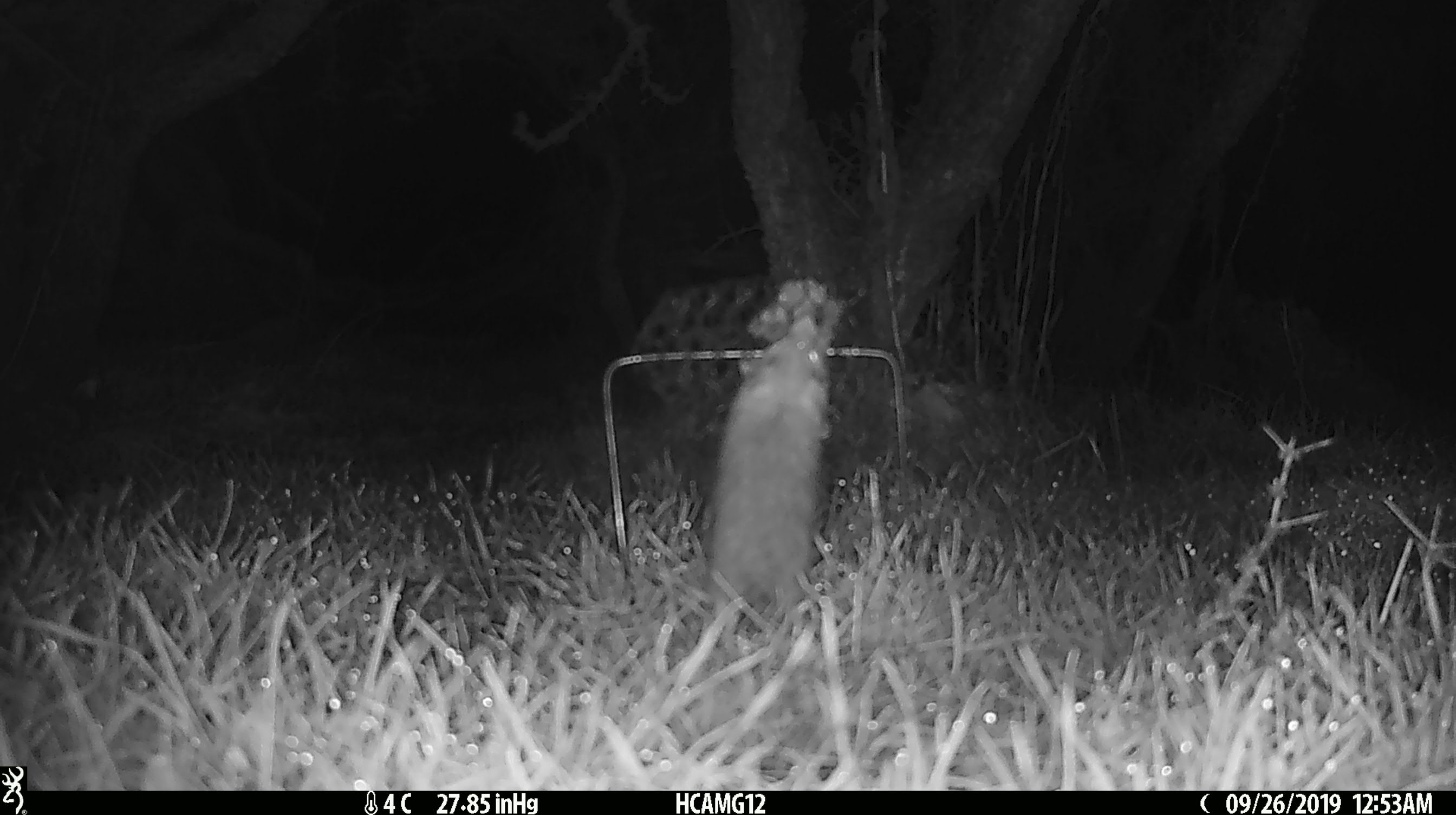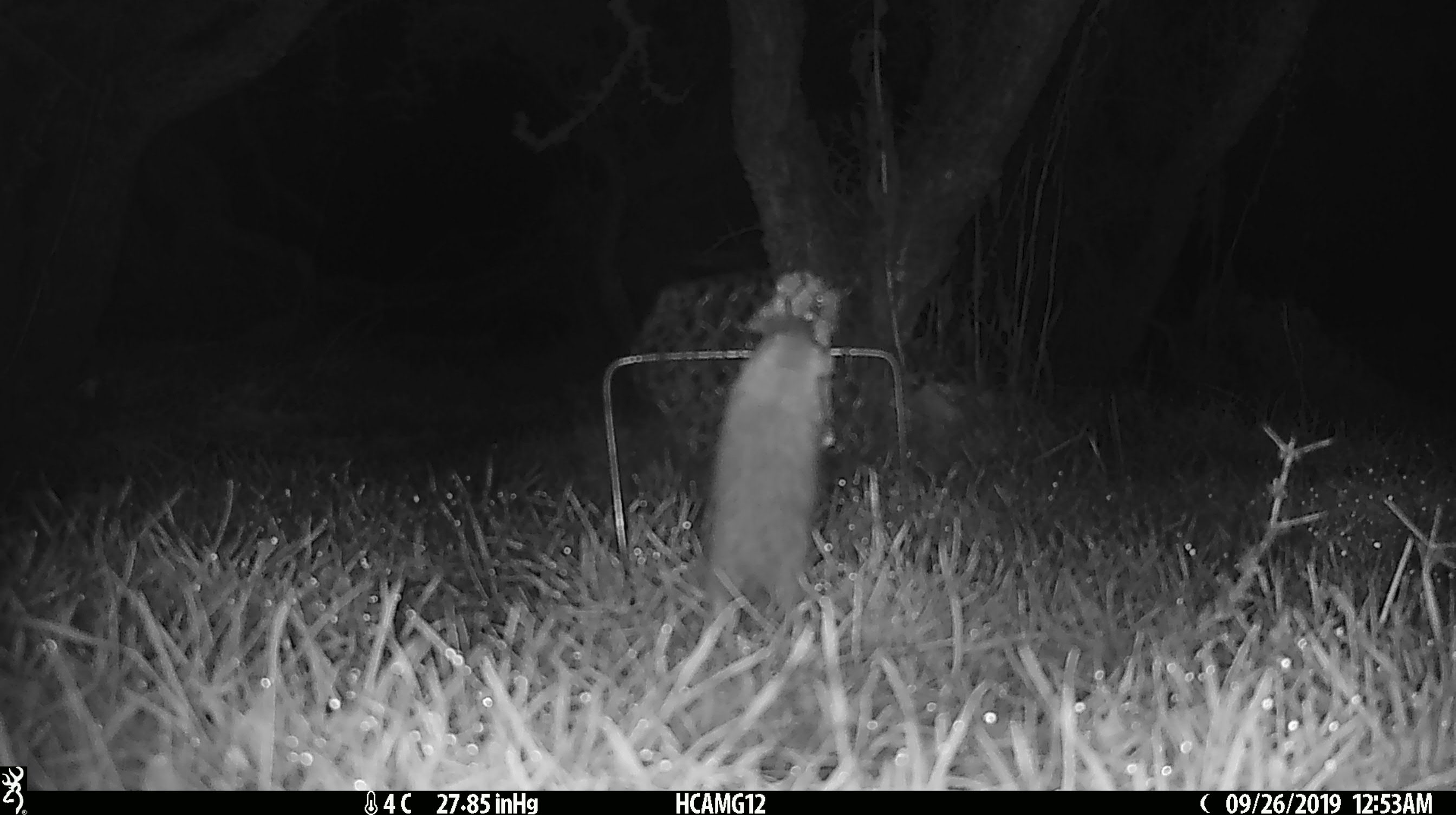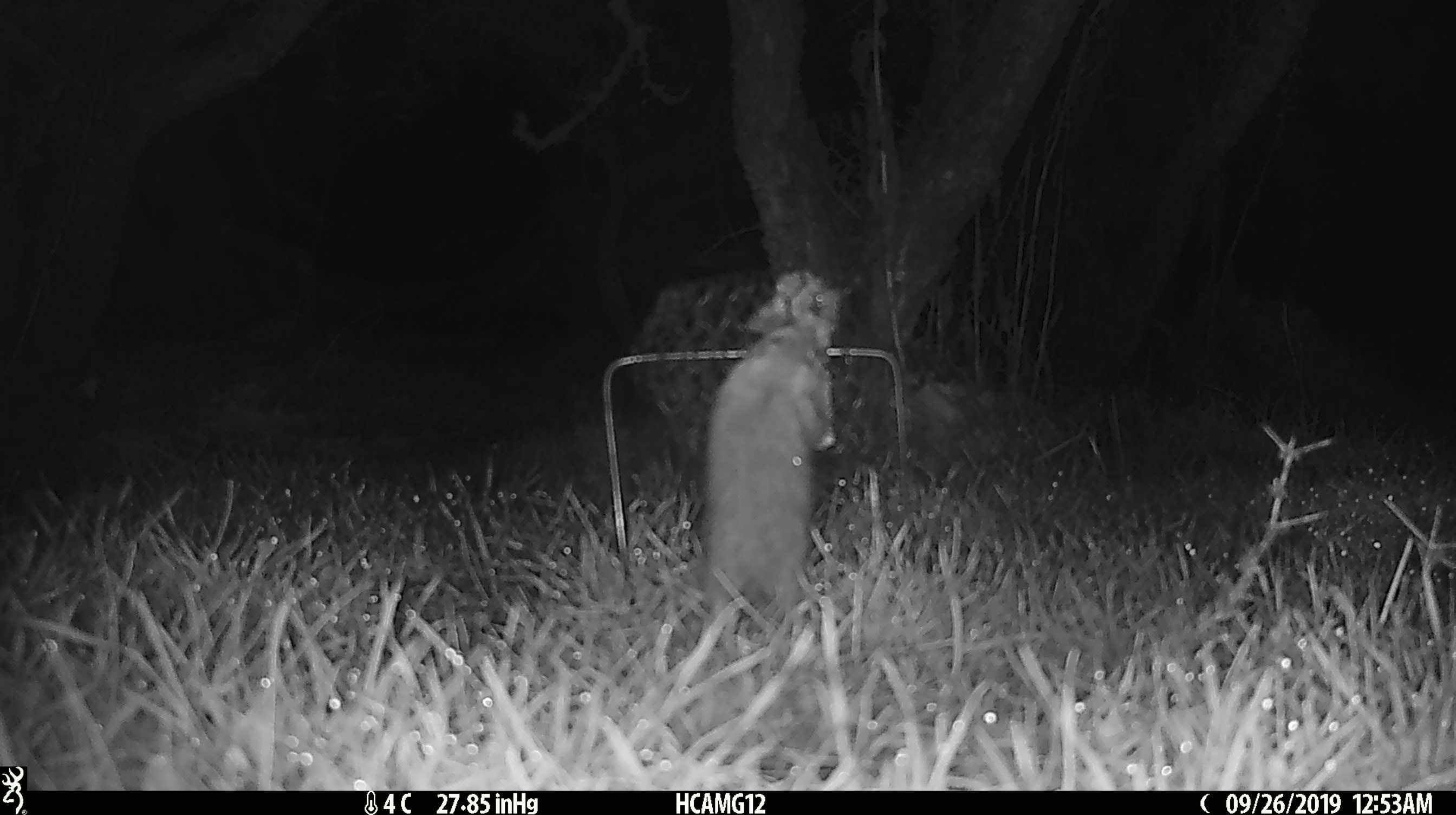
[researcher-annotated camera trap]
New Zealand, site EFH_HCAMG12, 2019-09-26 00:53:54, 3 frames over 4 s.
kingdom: Animalia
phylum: Chordata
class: Mammalia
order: Rodentia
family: Muridae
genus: Mus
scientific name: Mus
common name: mouse